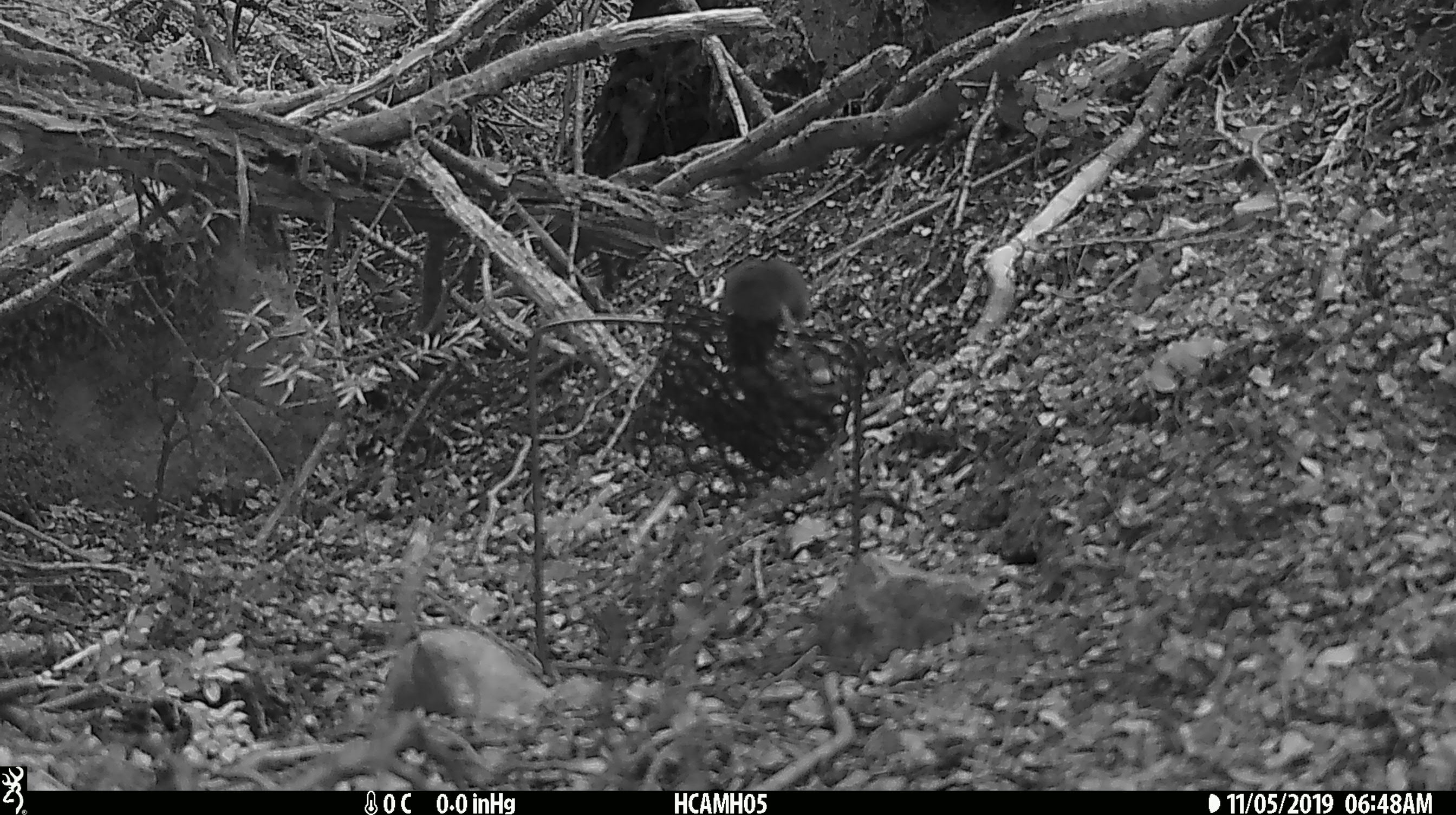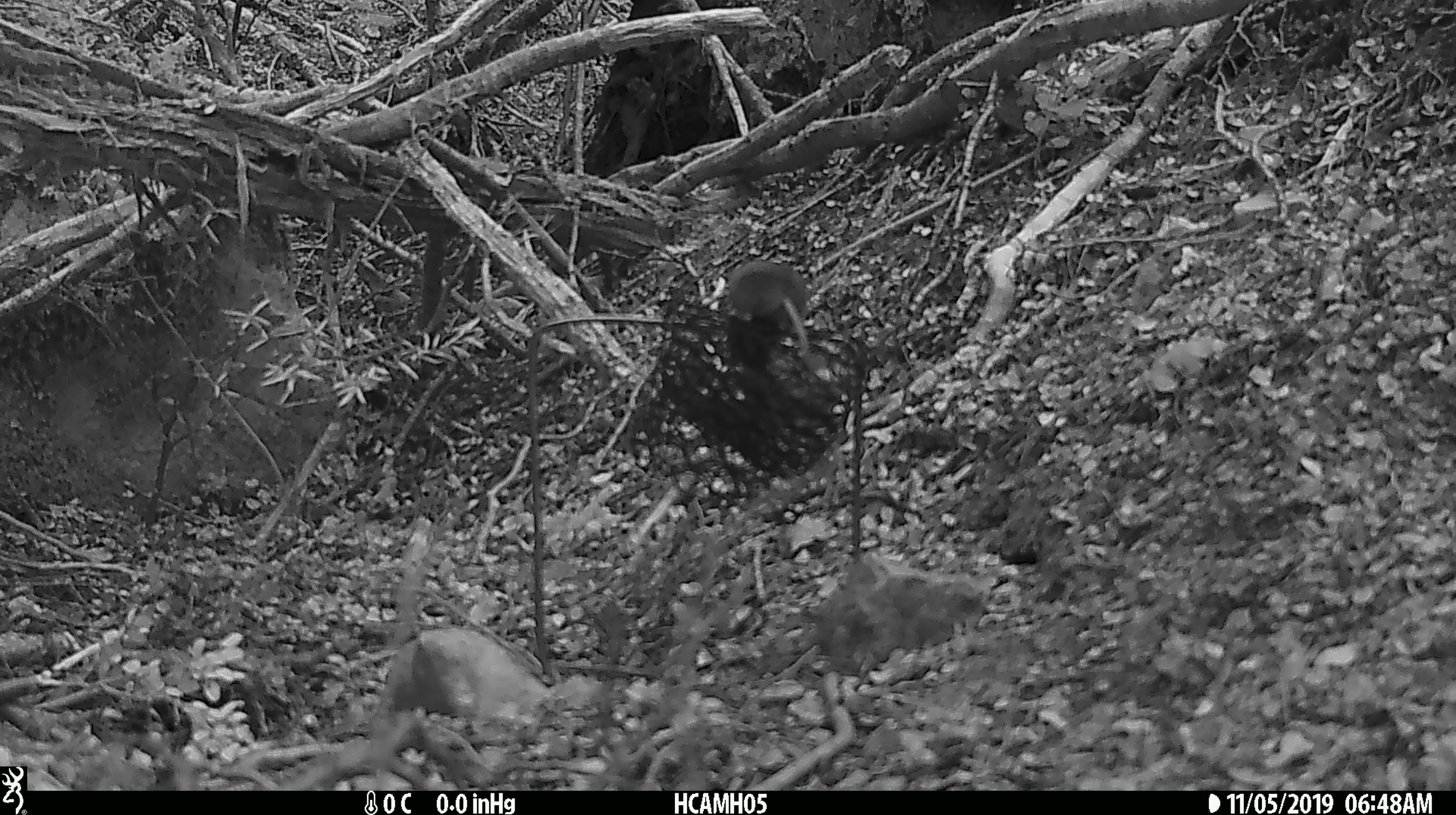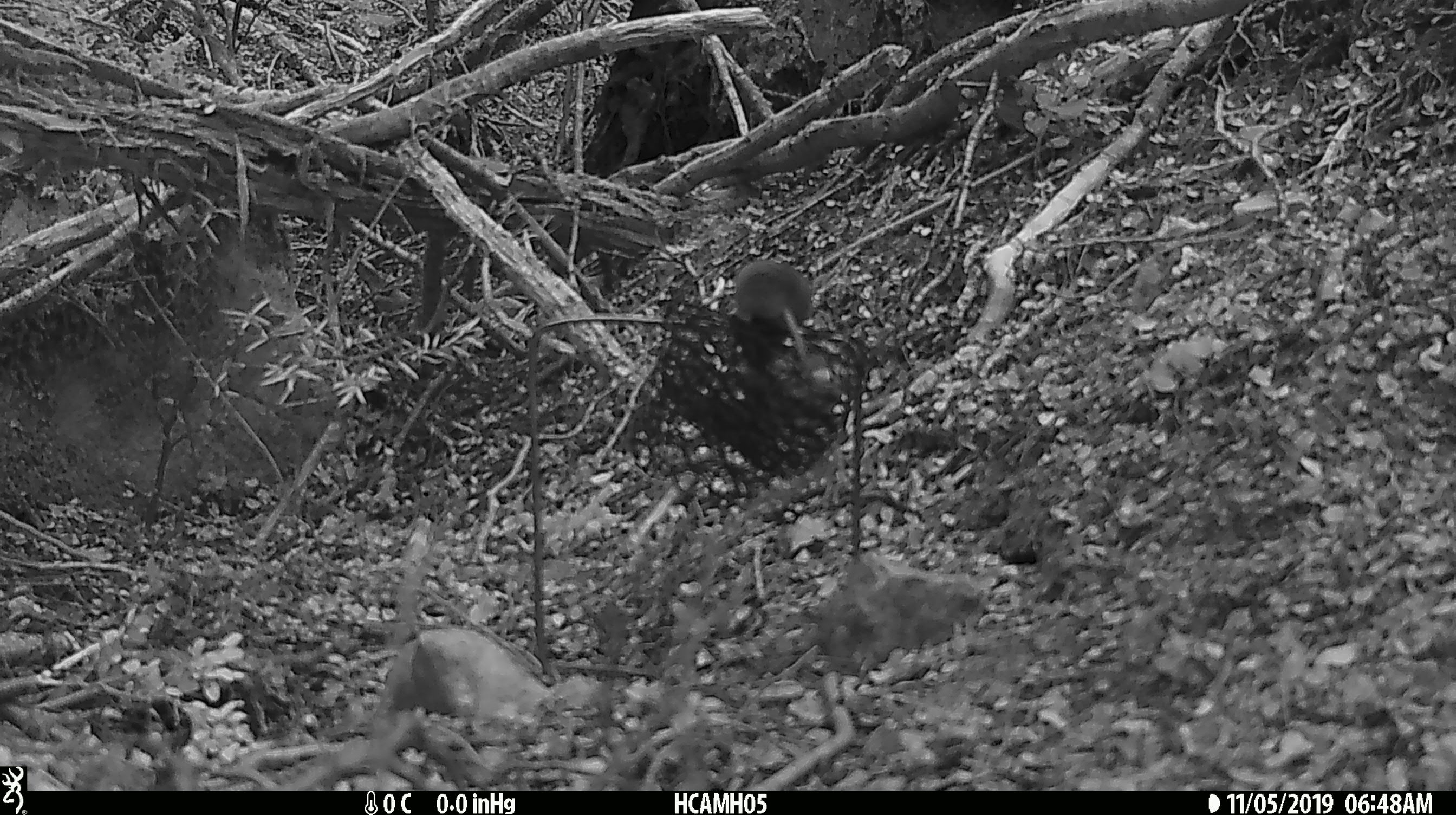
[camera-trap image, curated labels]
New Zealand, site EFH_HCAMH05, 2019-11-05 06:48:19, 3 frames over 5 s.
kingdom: Animalia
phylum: Chordata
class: Mammalia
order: Rodentia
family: Muridae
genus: Mus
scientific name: Mus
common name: mouse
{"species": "mouse (Mus)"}